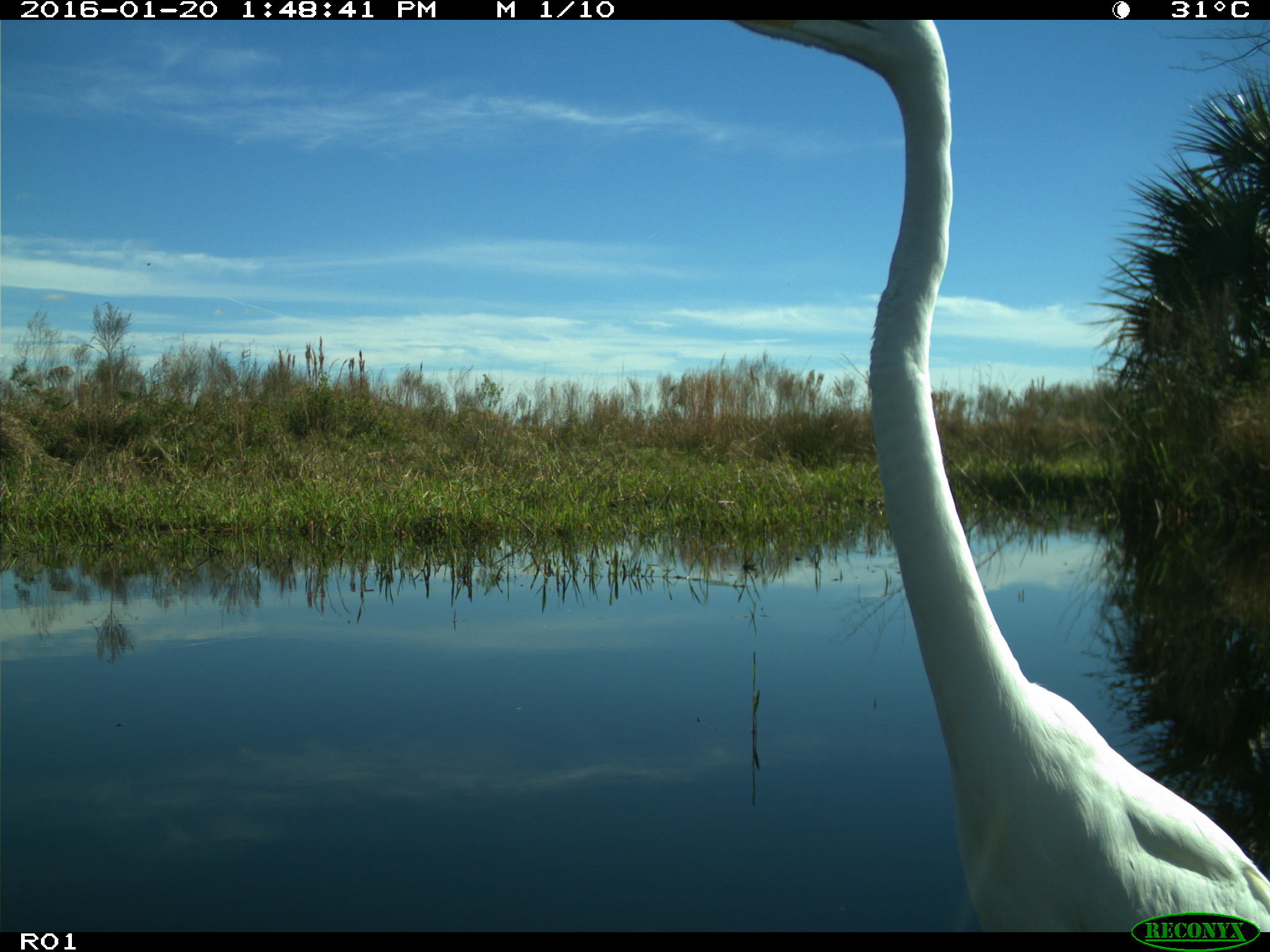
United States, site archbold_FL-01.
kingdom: Animalia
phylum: Chordata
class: Aves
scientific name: Aves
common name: birds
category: unidentified bird